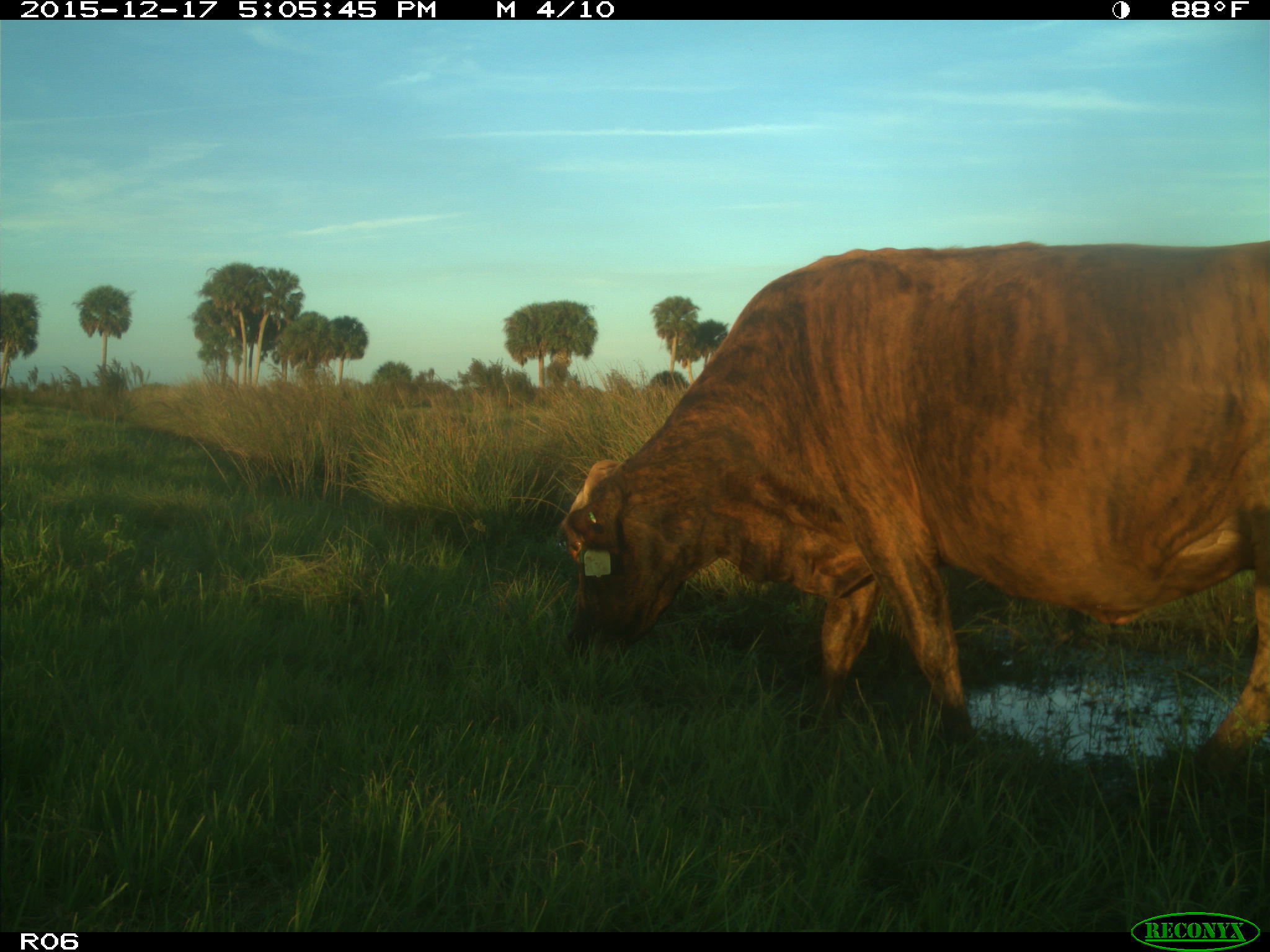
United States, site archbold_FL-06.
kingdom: Animalia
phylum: Chordata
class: Mammalia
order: Artiodactyla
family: Bovidae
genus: Bos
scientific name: Bos taurus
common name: domestic cow